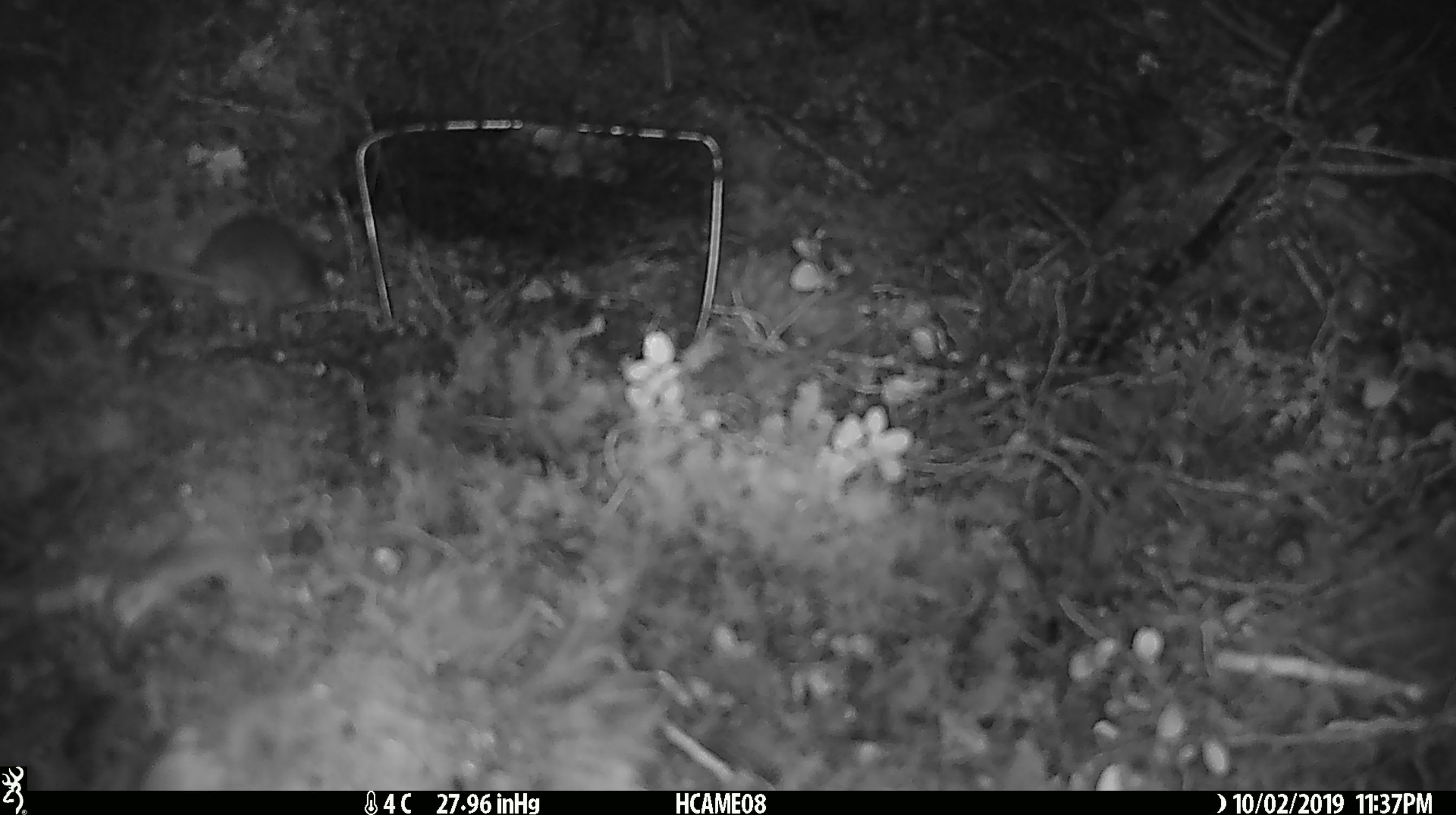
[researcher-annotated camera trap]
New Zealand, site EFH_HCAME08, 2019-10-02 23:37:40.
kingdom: Animalia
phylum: Chordata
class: Mammalia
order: Rodentia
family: Muridae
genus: Mus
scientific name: Mus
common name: mouse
Mouse (Mus).